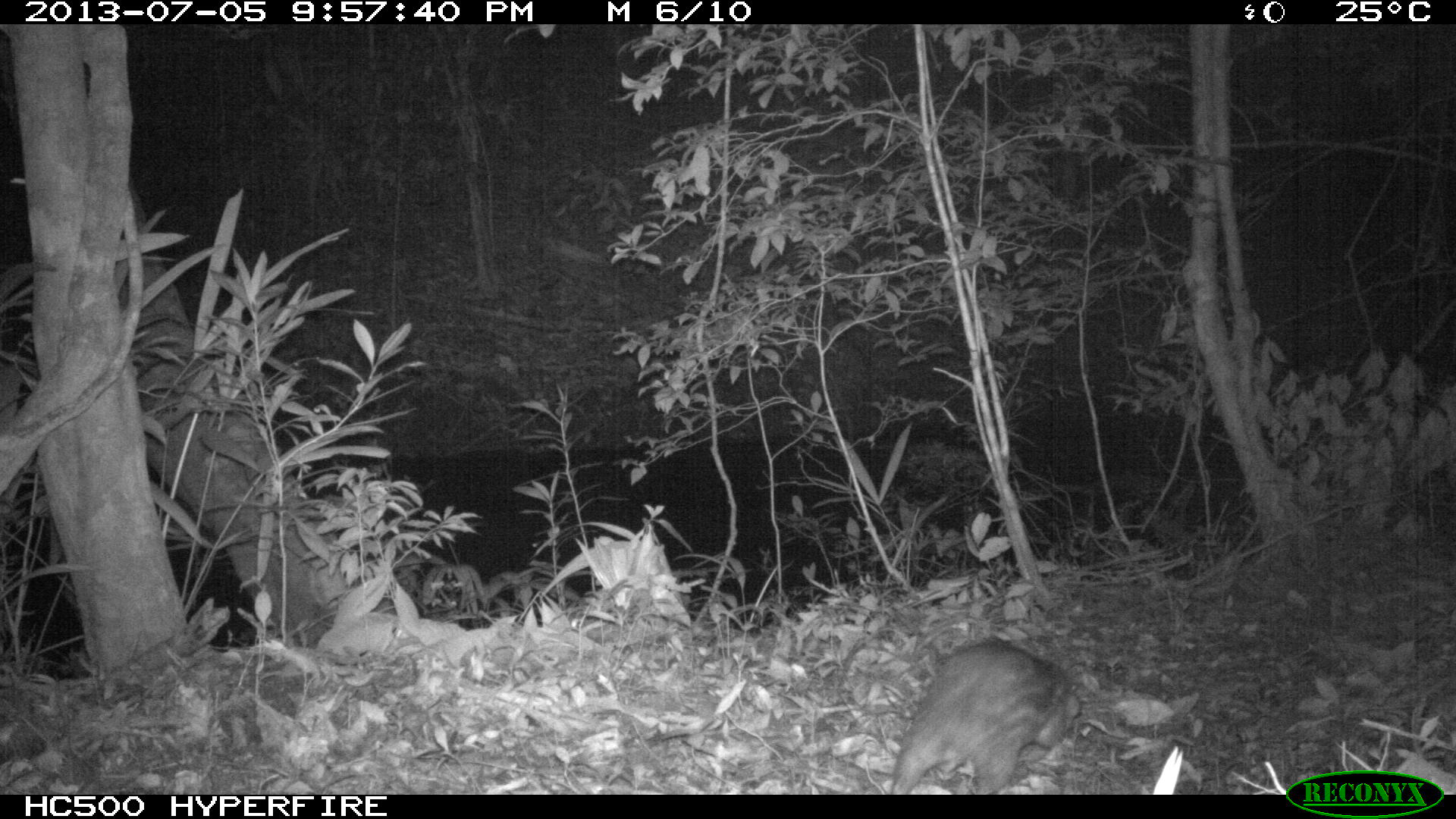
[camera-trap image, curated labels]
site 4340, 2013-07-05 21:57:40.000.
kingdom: Animalia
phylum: Chordata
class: Mammalia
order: Rodentia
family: Cuniculidae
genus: Cuniculus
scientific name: Cuniculus paca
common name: lowland paca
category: agouti paca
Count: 1.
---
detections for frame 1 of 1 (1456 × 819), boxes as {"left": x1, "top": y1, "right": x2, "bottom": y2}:
agouti paca: {"left": 888, "top": 630, "right": 1084, "bottom": 792}